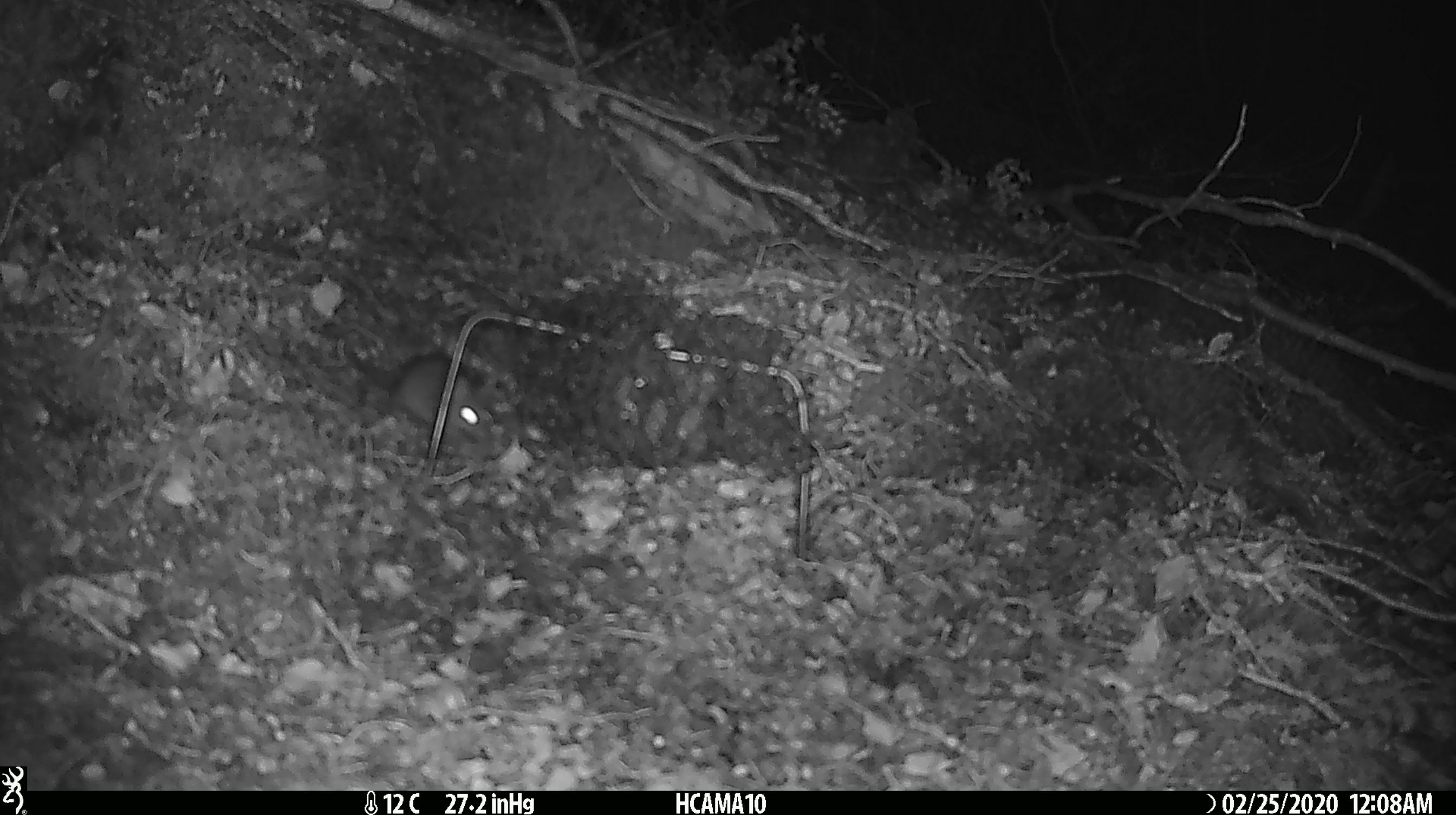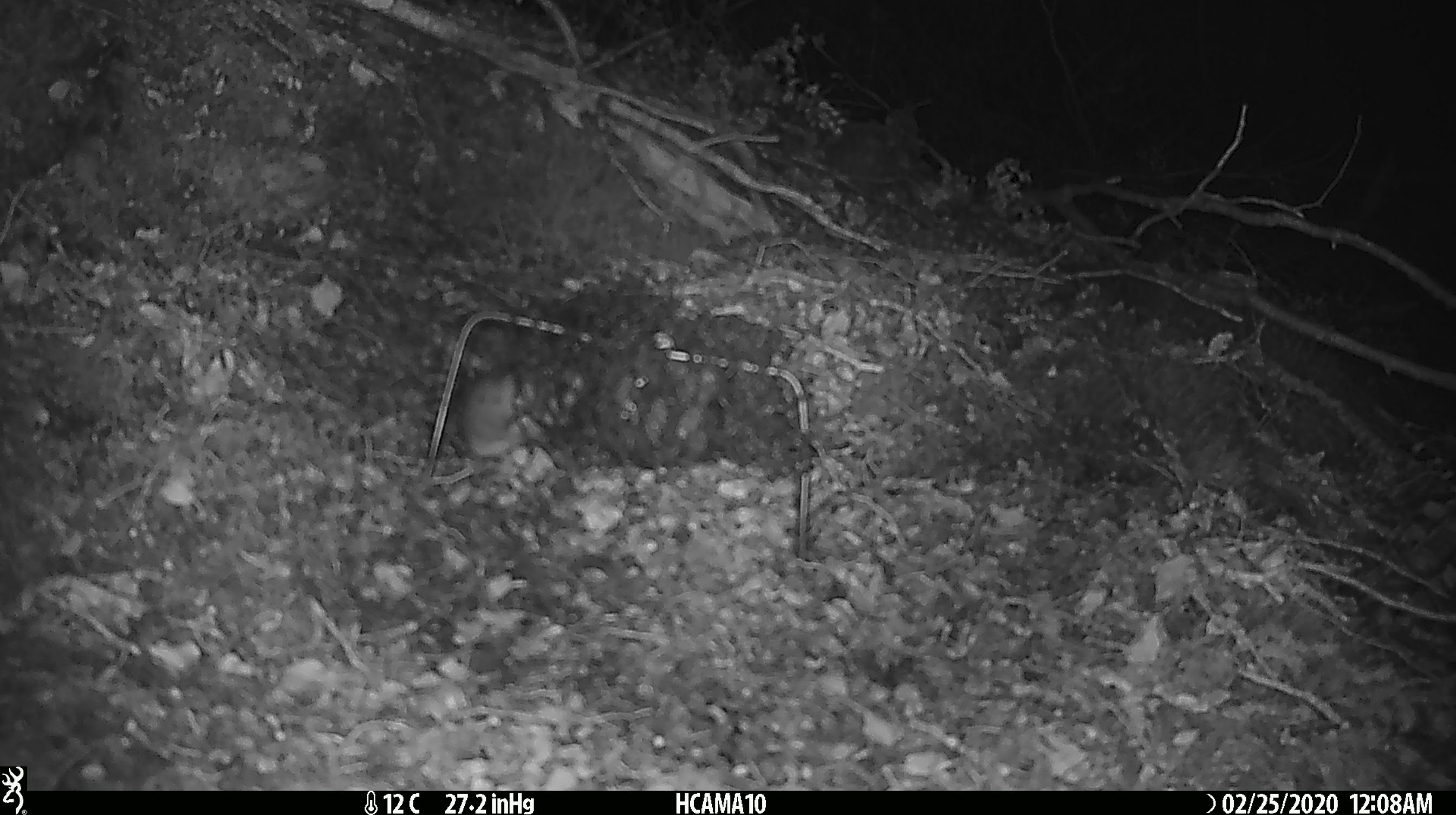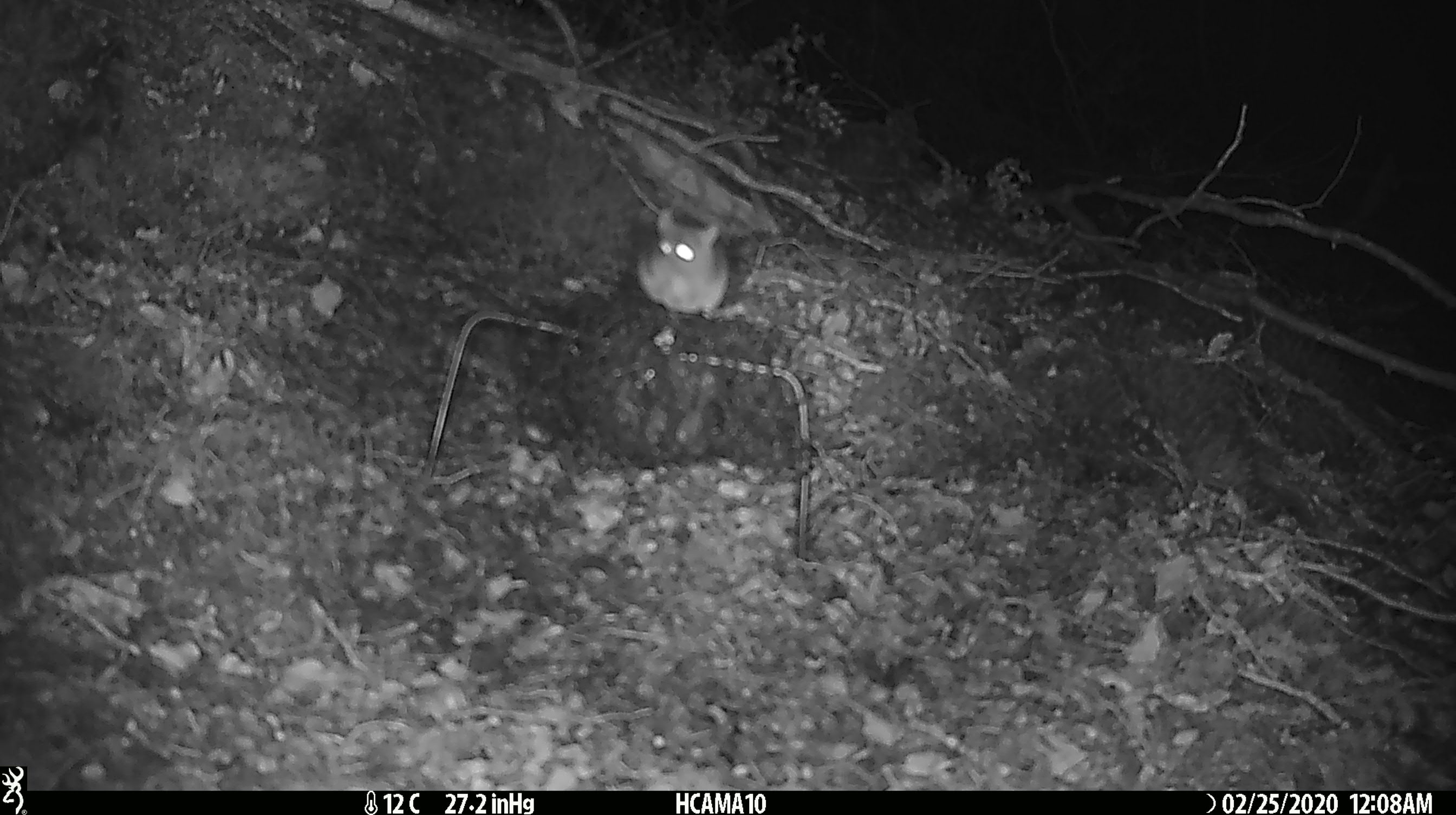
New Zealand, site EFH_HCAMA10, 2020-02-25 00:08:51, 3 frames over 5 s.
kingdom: Animalia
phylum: Chordata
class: Mammalia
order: Rodentia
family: Muridae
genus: Mus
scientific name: Mus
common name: mouse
Mouse (Mus).